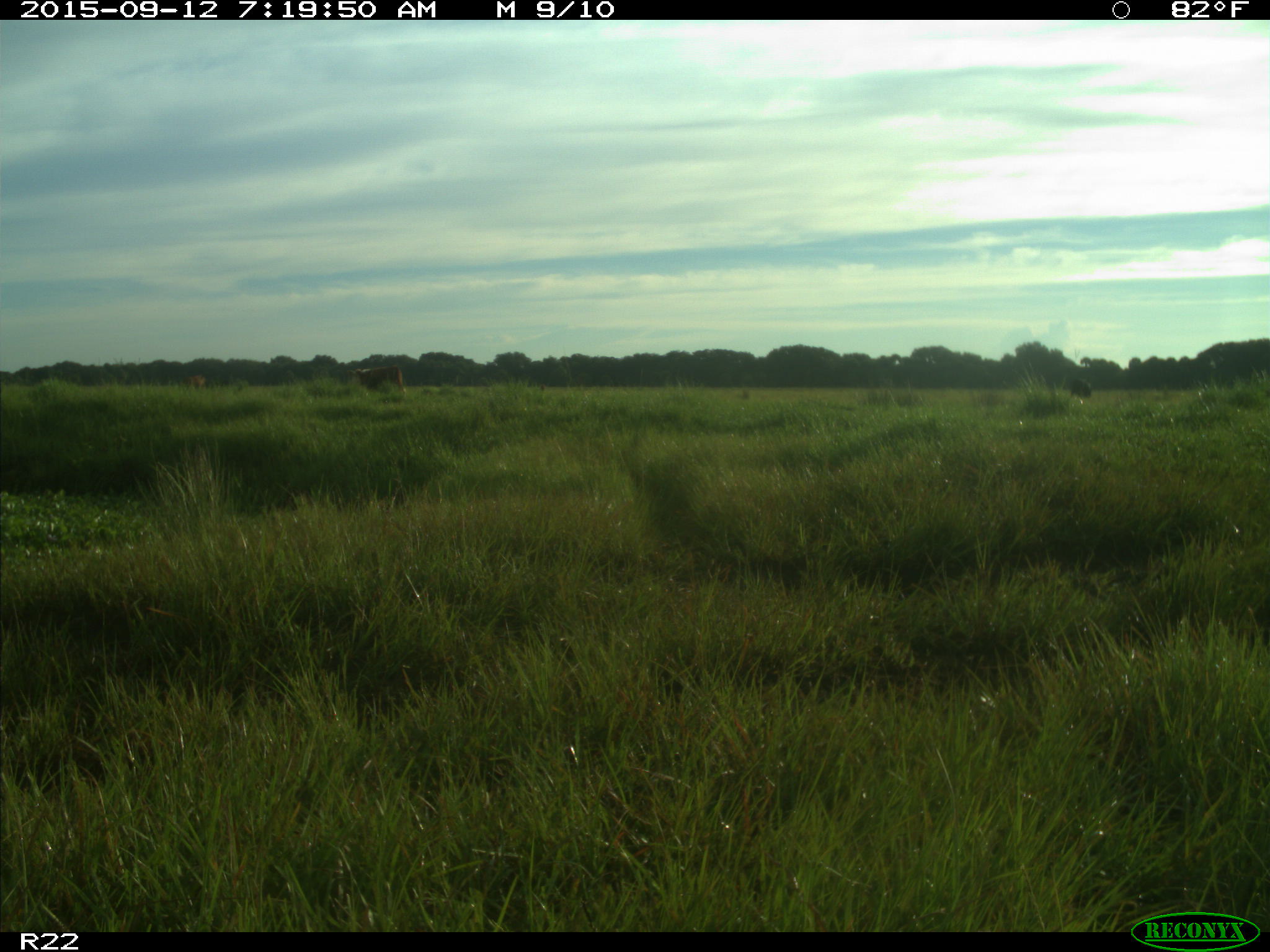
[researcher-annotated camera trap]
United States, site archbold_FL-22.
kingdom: Animalia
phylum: Chordata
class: Mammalia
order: Artiodactyla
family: Bovidae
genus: Bos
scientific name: Bos taurus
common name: domestic cow